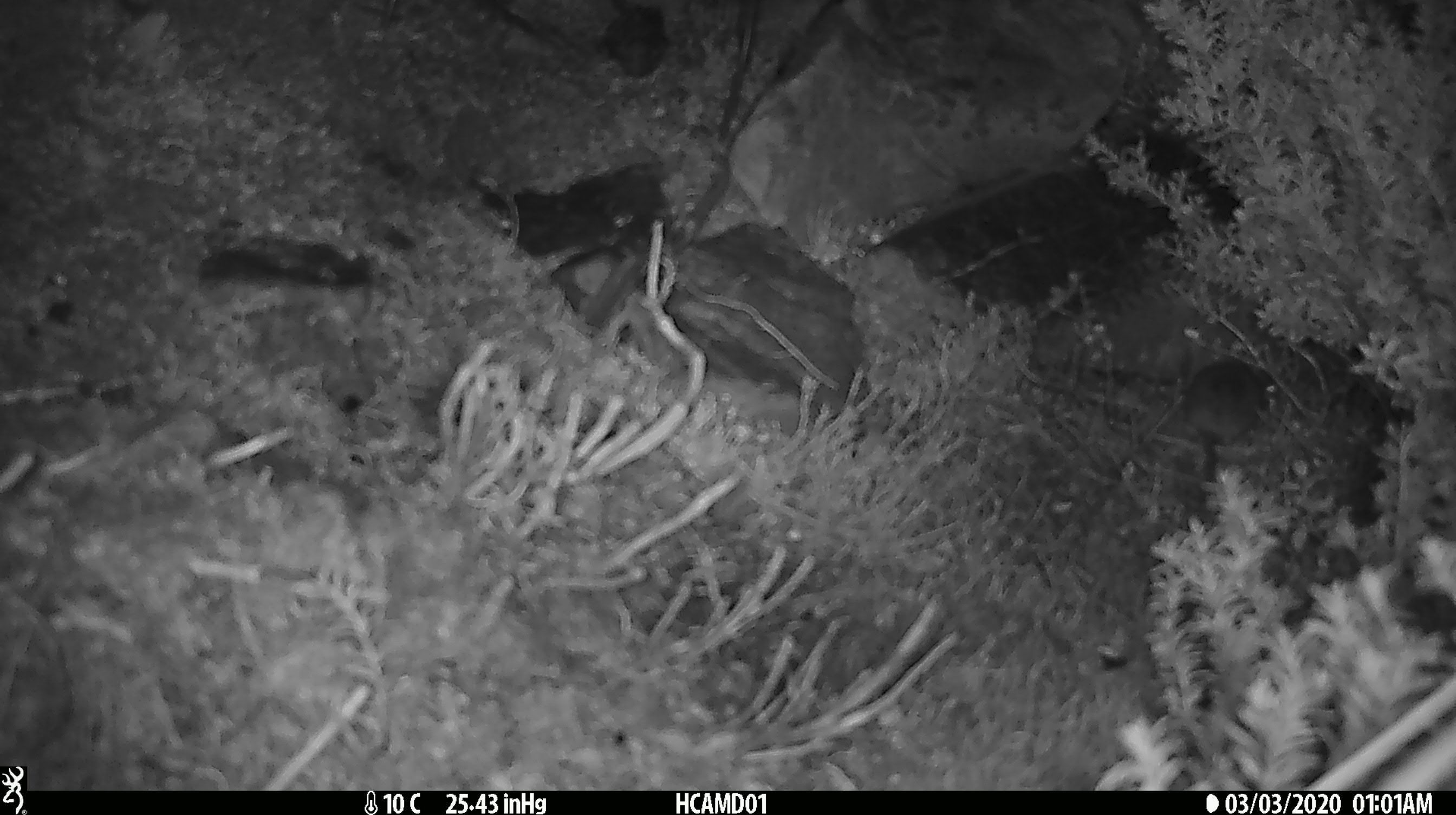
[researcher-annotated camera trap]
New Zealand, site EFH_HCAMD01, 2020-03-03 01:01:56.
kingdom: Animalia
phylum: Chordata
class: Mammalia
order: Rodentia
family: Muridae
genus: Mus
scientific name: Mus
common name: mouse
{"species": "mouse (Mus)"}